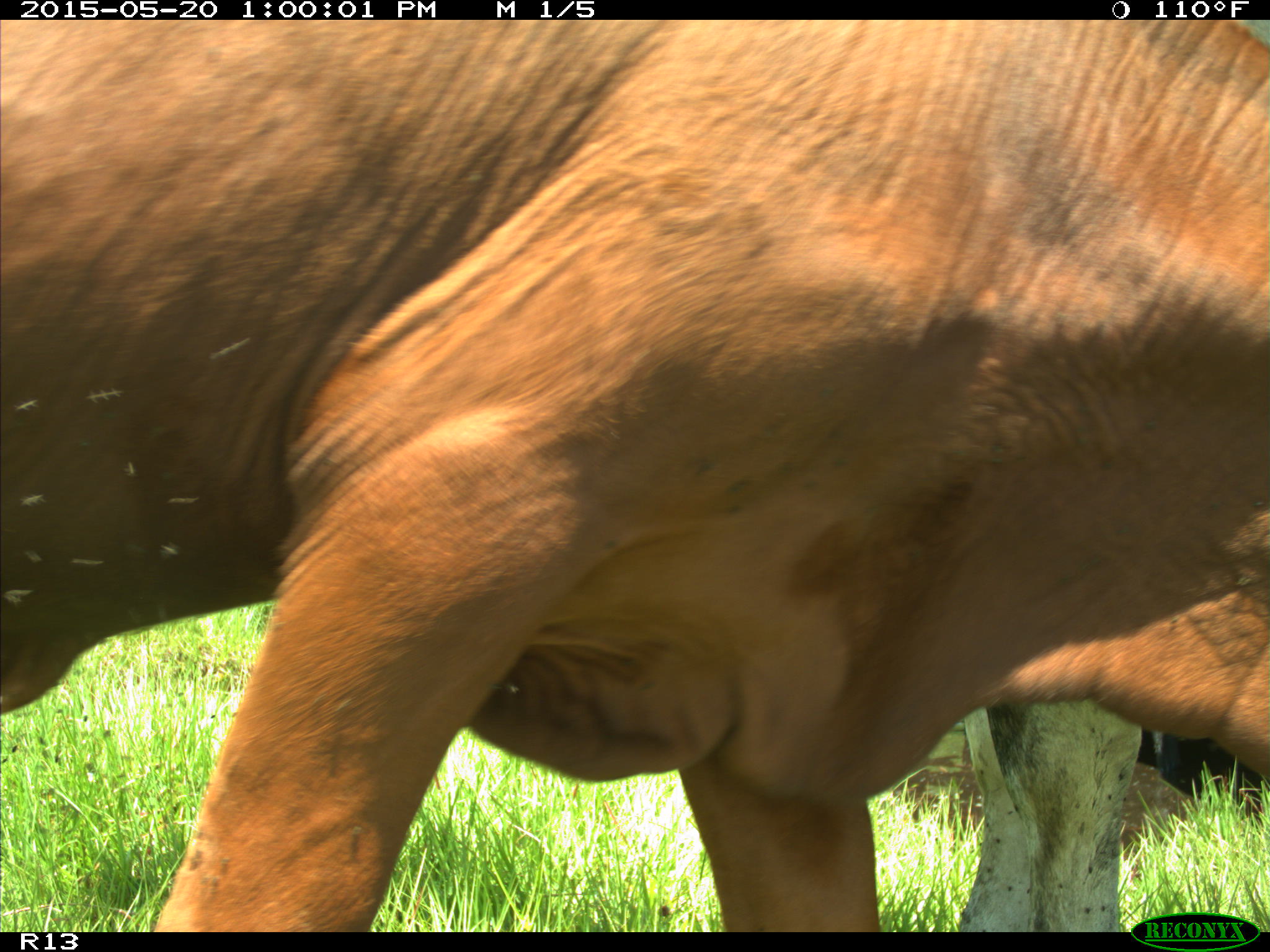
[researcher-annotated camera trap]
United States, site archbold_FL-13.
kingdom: Animalia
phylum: Chordata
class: Mammalia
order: Artiodactyla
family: Bovidae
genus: Bos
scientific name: Bos taurus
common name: domestic cow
Bos taurus (domestic cow).